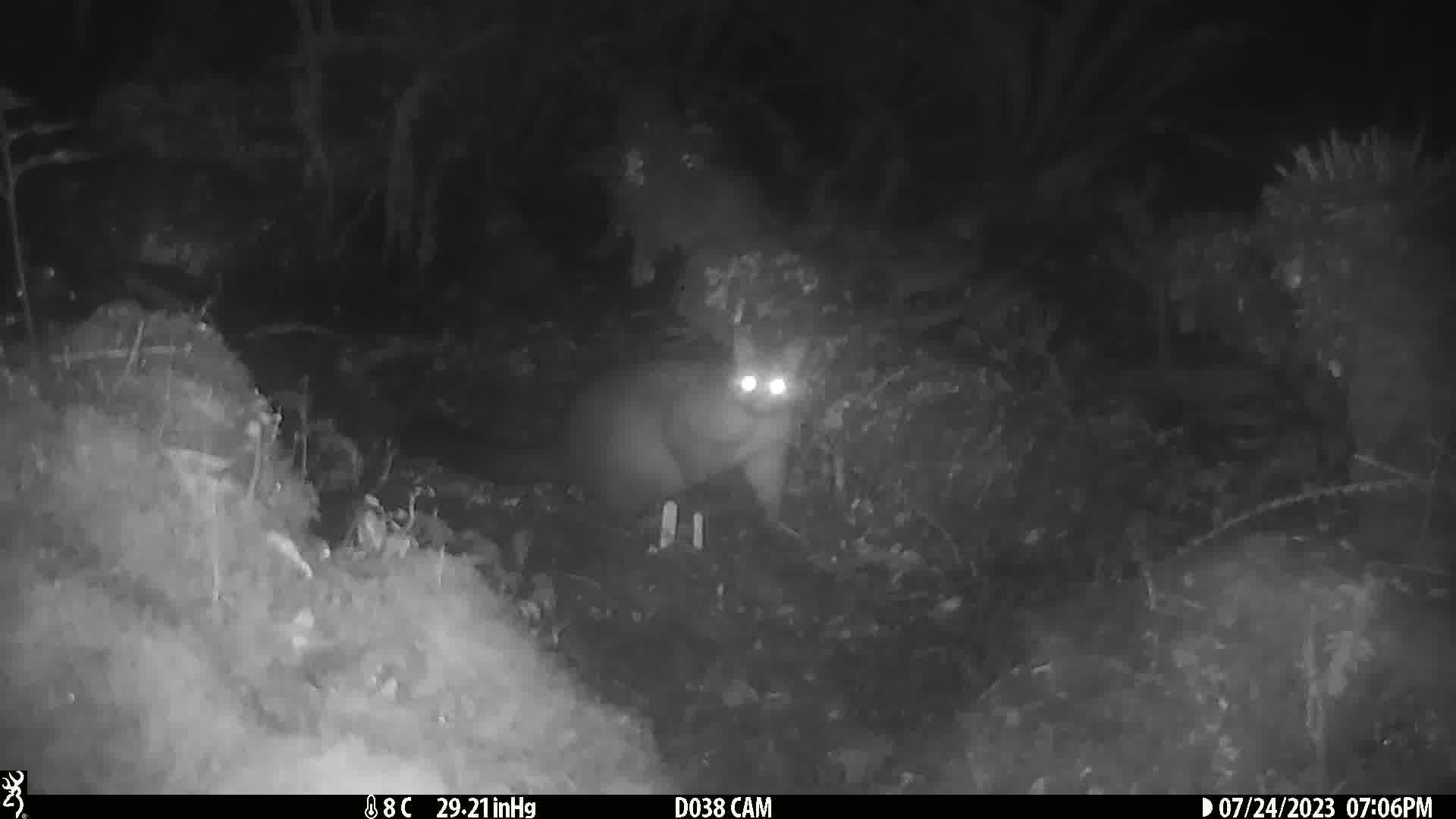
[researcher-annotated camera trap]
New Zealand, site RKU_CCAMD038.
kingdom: Animalia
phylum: Chordata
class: Mammalia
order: Diprotodontia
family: Phalangeridae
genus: Trichosurus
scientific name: Trichosurus vulpecula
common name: common brushtail possum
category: possum